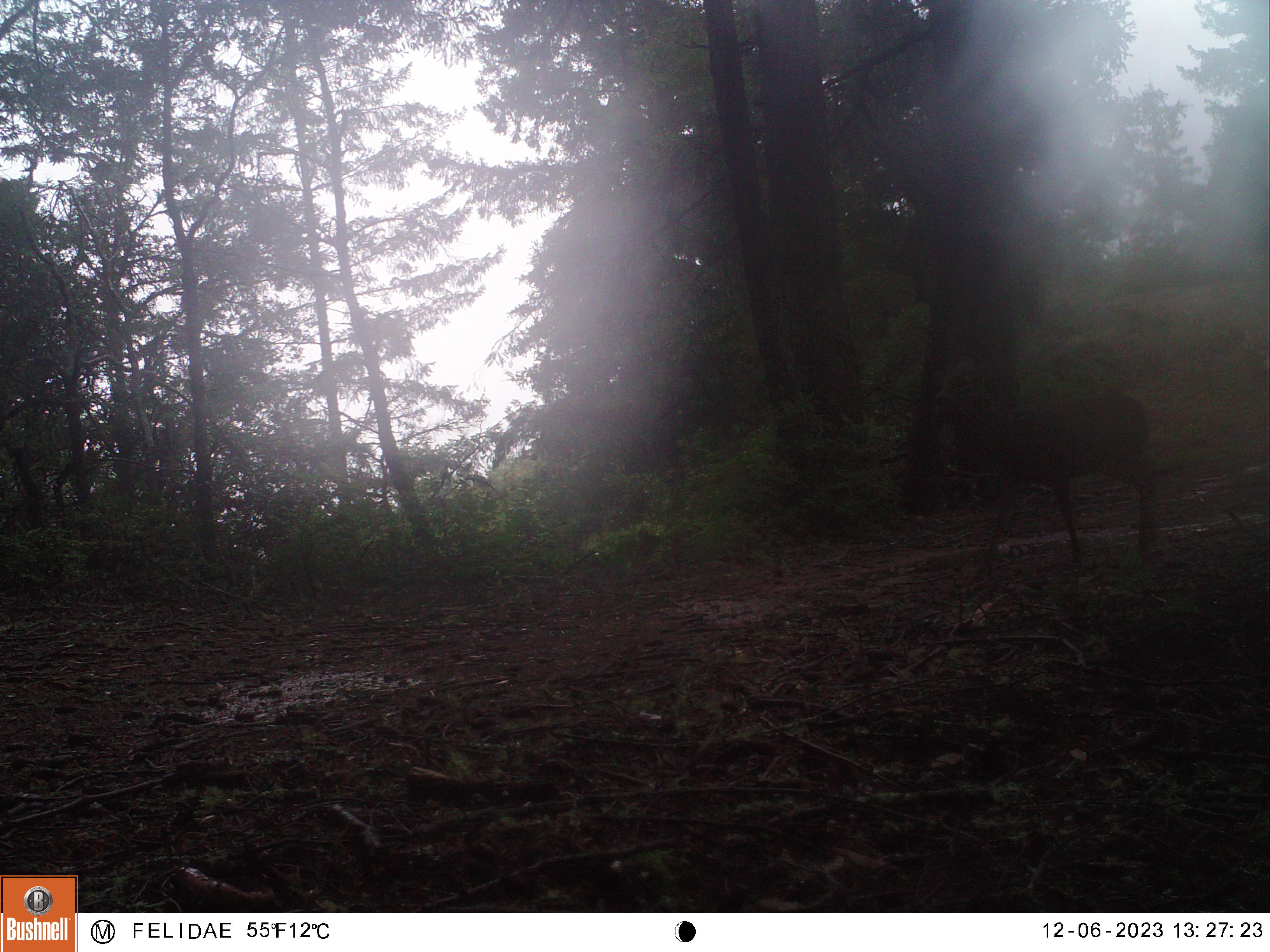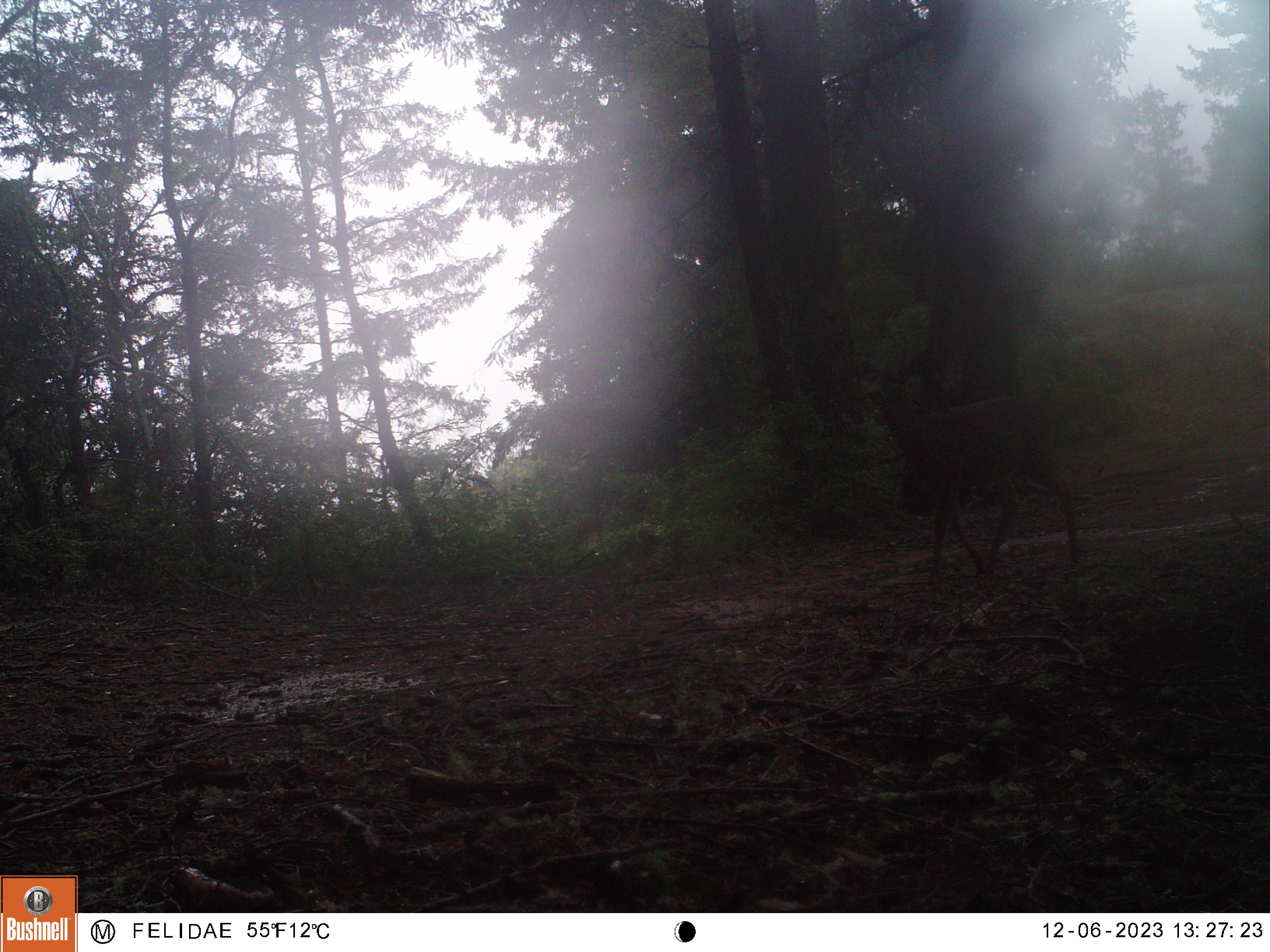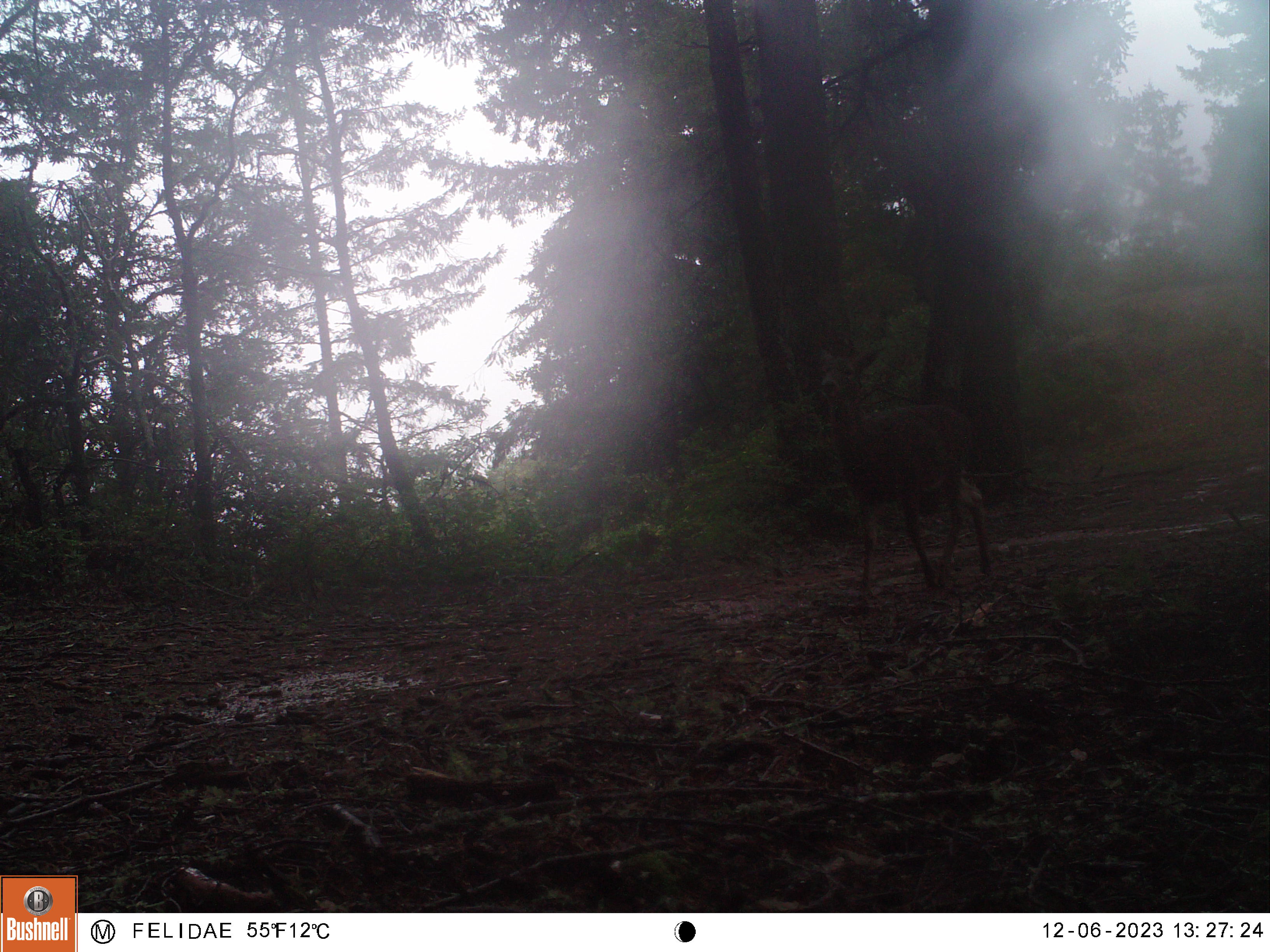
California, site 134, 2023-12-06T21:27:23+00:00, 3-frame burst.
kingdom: Animalia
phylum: Chordata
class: Mammalia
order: Artiodactyla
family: Cervidae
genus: Odocoileus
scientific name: Odocoileus hemionus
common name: mule deer